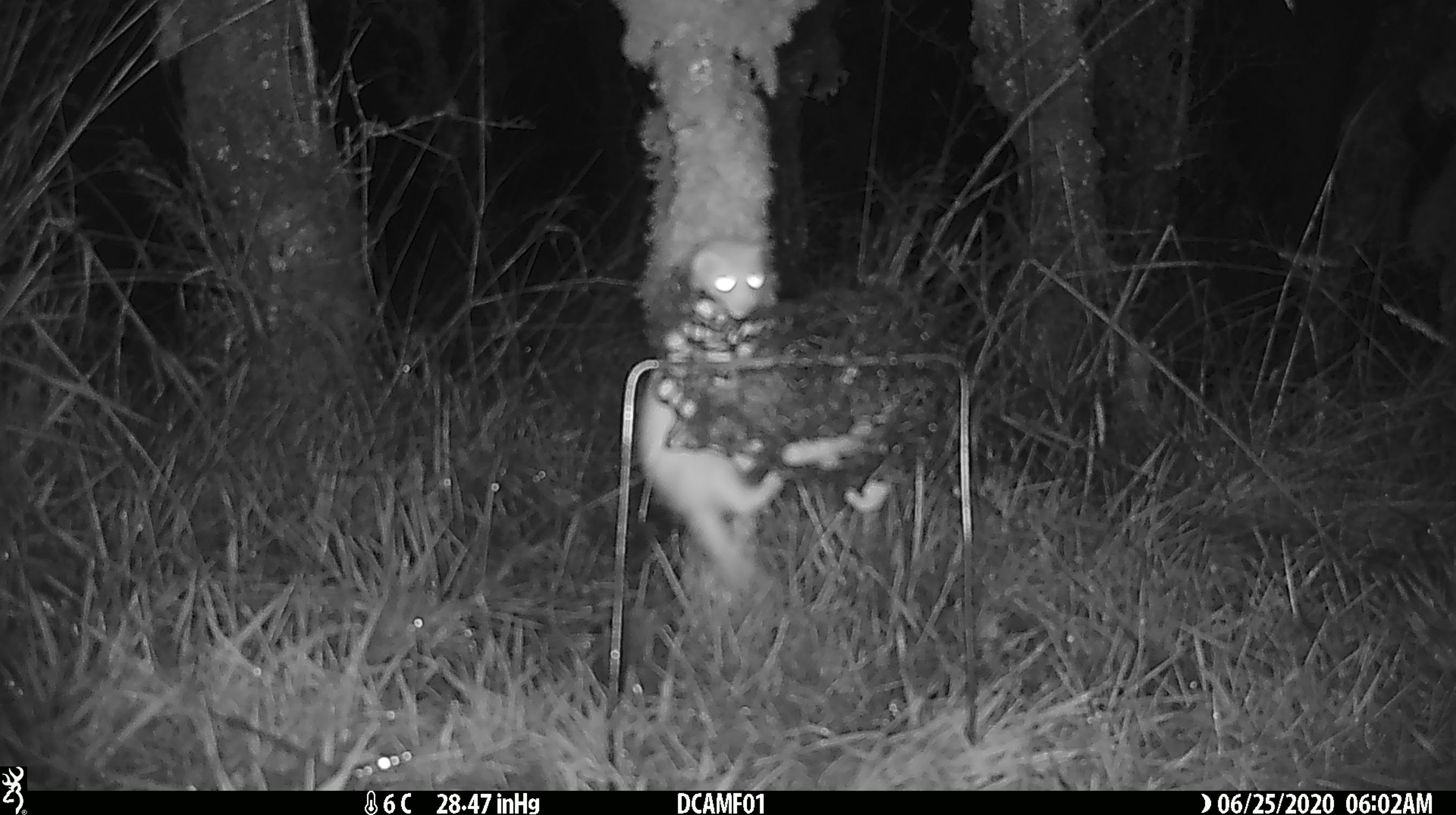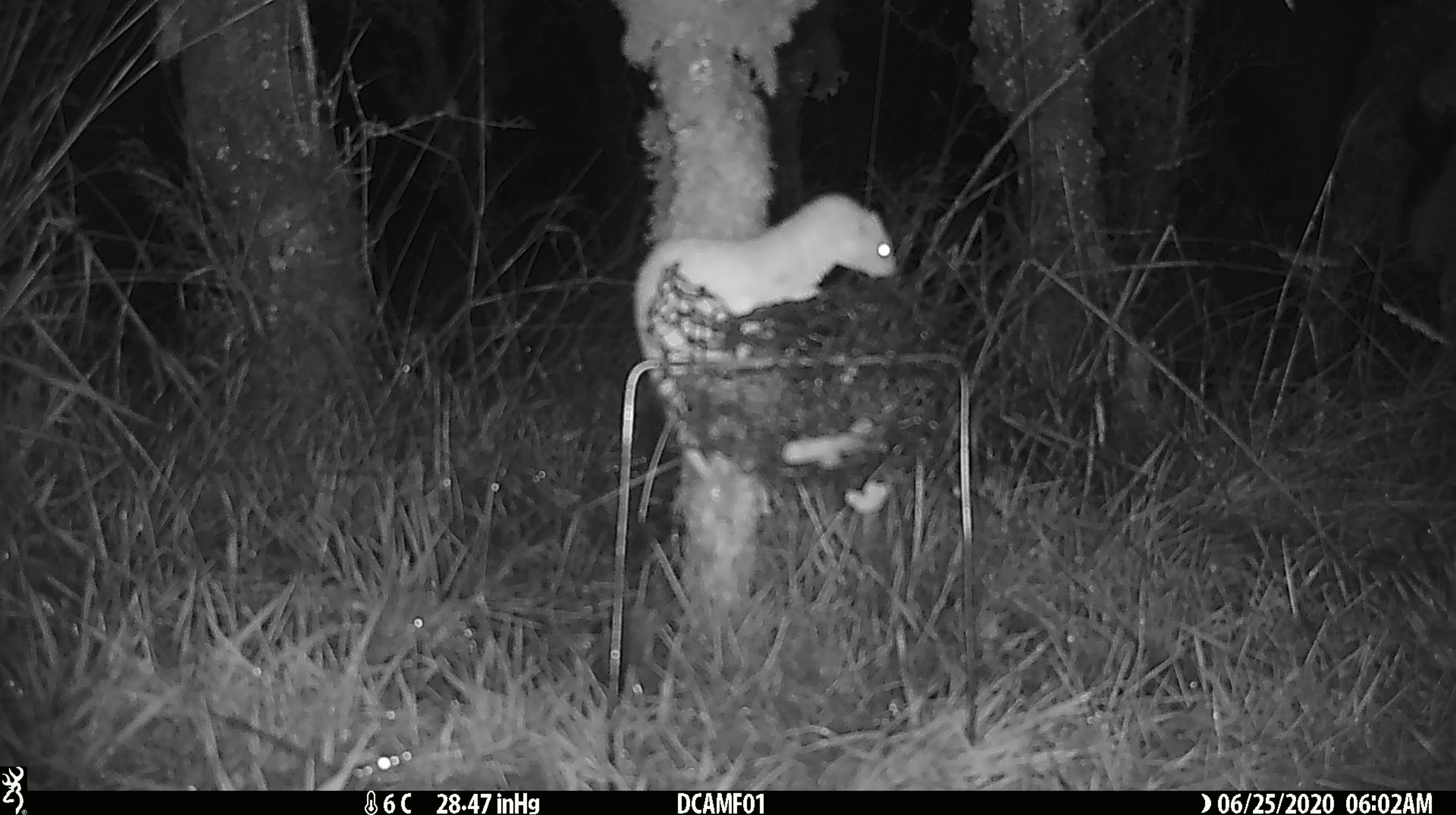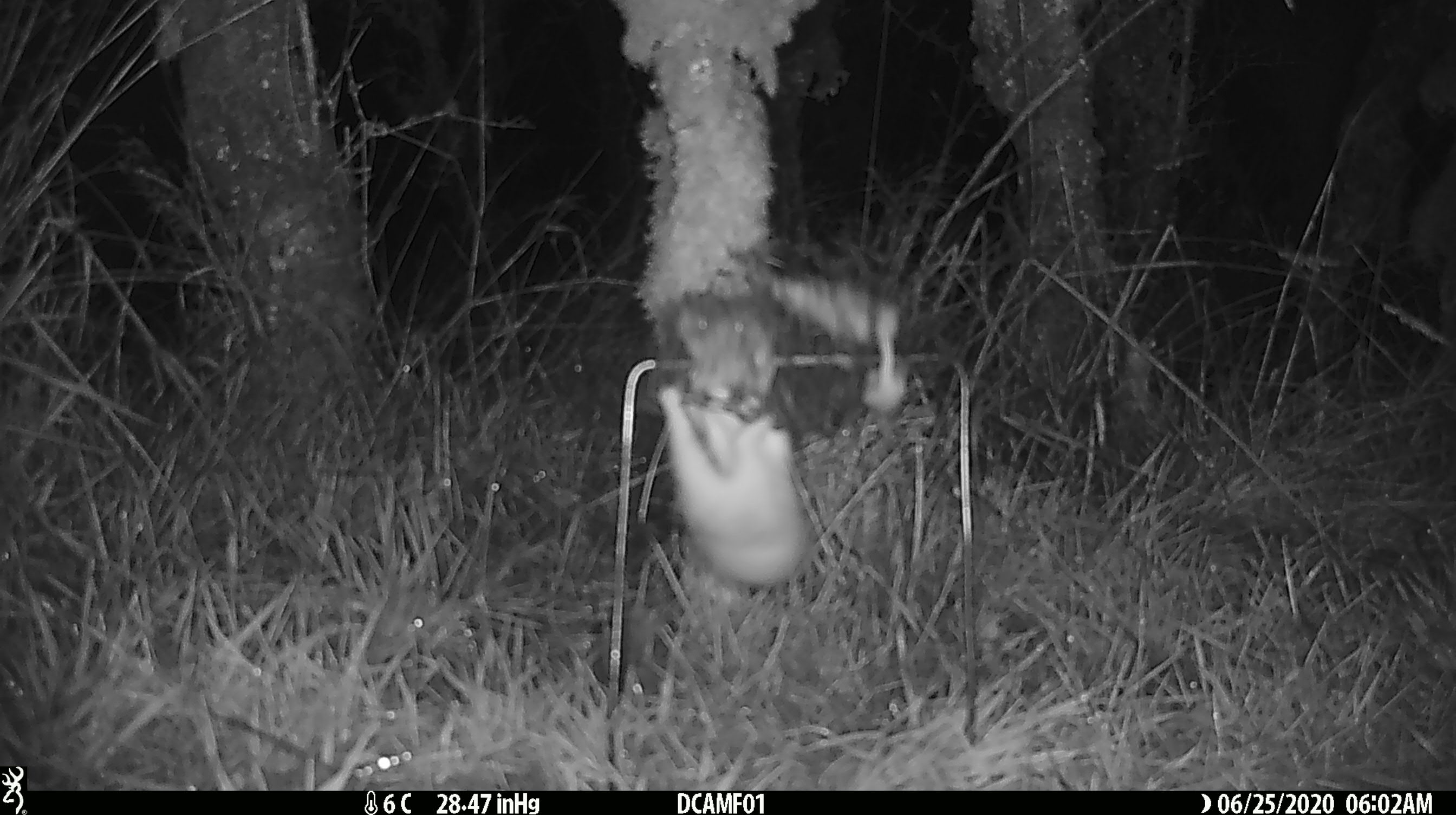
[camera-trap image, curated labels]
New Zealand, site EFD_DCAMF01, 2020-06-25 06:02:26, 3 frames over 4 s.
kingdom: Animalia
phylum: Chordata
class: Mammalia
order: Carnivora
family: Mustelidae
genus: Mustela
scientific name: Mustela nivalis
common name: least weasel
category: weasel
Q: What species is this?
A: Weasel (least weasel) (Mustela nivalis).